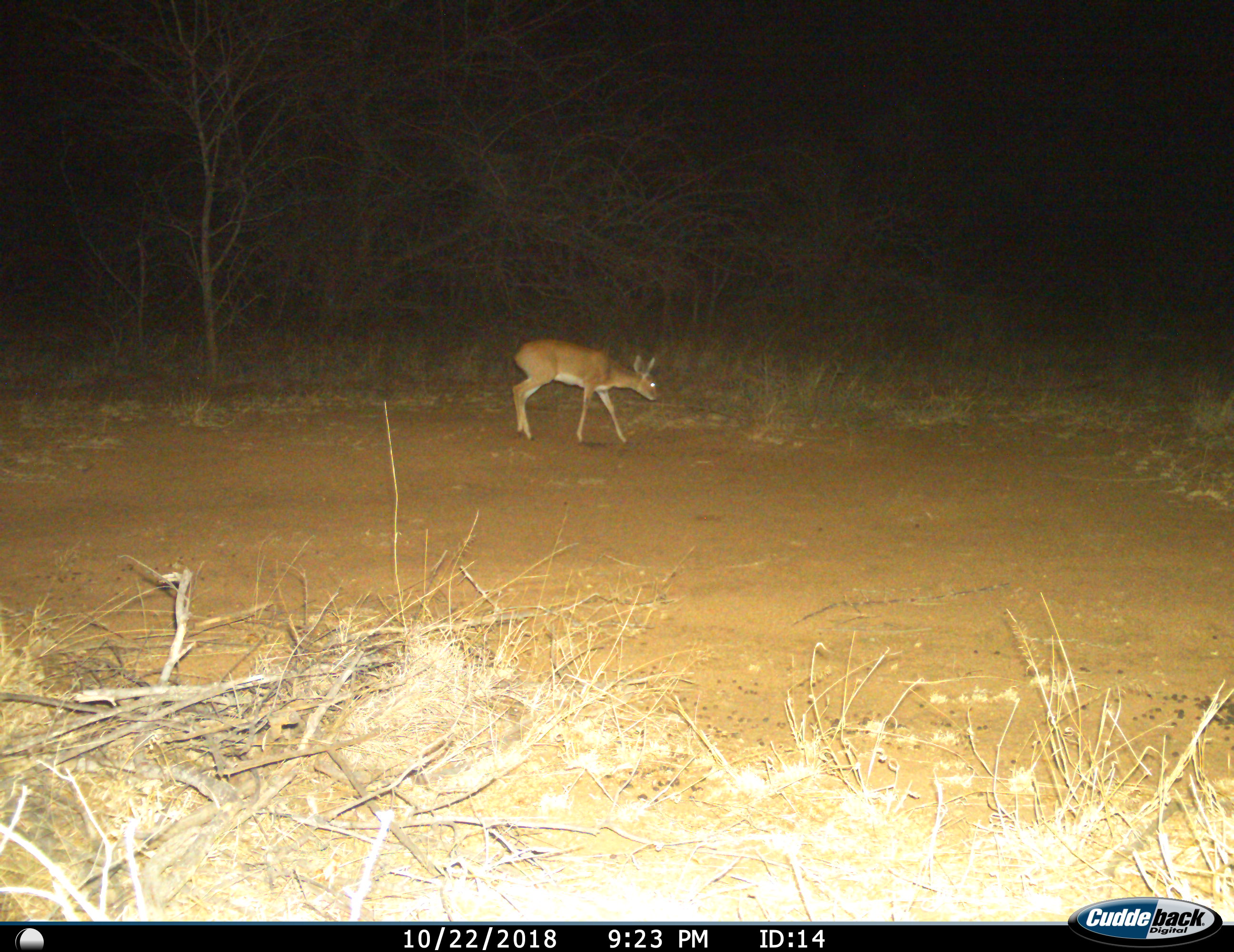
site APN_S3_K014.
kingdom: Animalia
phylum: Chordata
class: Mammalia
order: Artiodactyla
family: Bovidae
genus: Redunca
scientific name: Redunca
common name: reedbuck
Reedbuck (Redunca), count 1. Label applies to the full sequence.